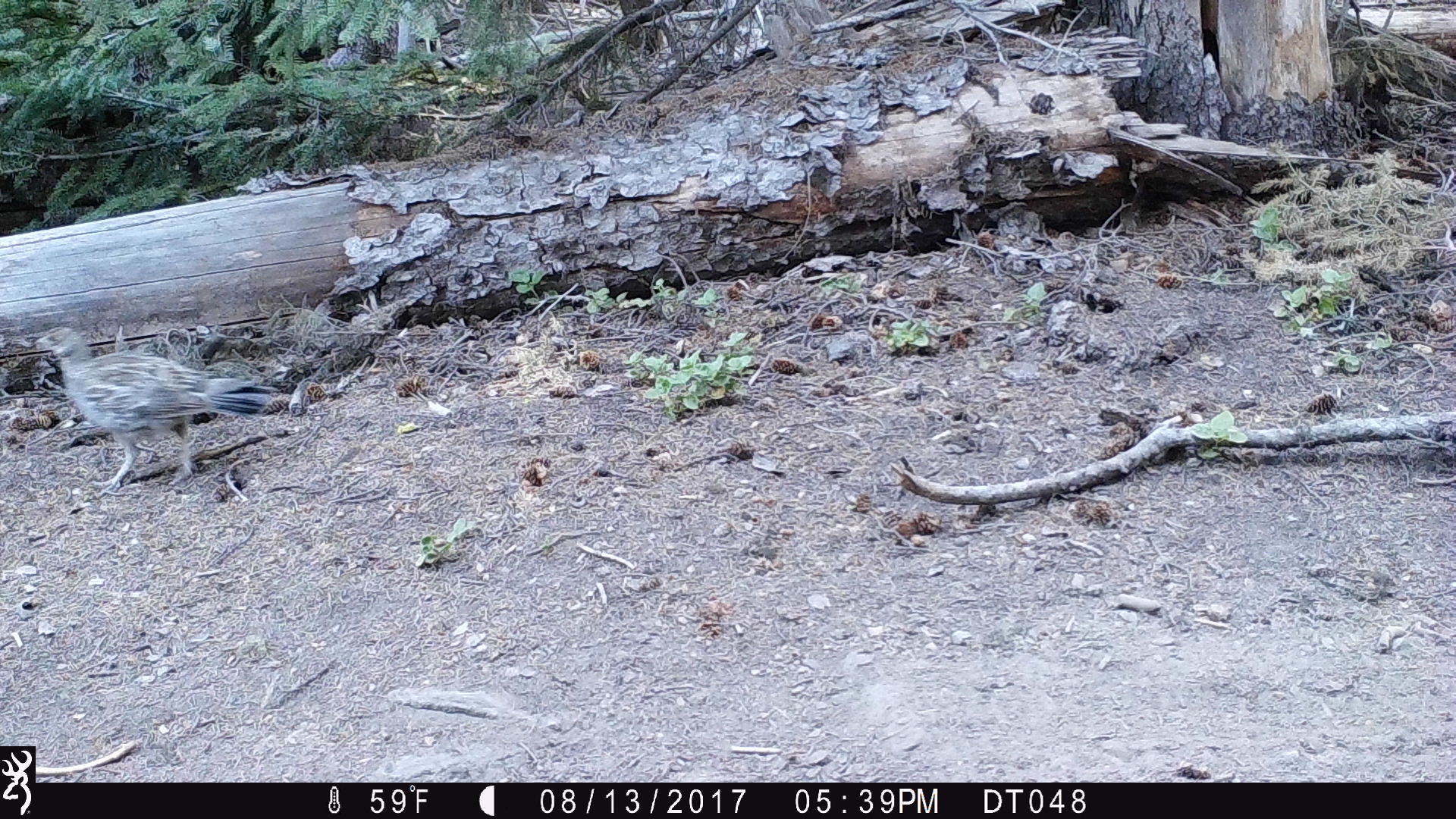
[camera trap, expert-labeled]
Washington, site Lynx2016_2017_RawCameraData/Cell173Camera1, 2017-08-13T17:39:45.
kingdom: Animalia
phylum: Chordata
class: Aves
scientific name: Aves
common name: birds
Aves (birds). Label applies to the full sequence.